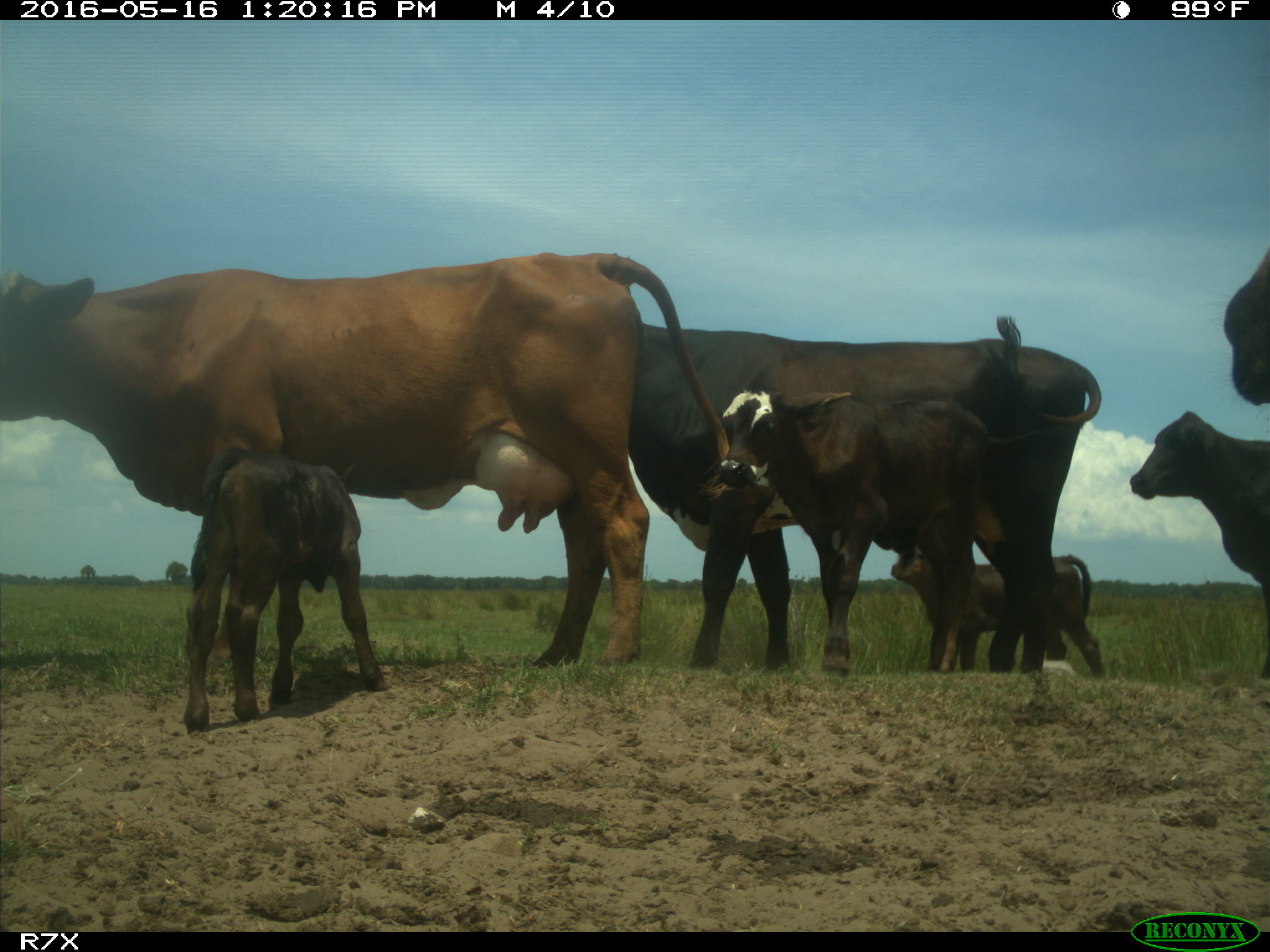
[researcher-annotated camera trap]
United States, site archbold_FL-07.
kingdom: Animalia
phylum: Chordata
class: Mammalia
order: Artiodactyla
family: Bovidae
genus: Bos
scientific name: Bos taurus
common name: domestic cow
Bos taurus (domestic cow).